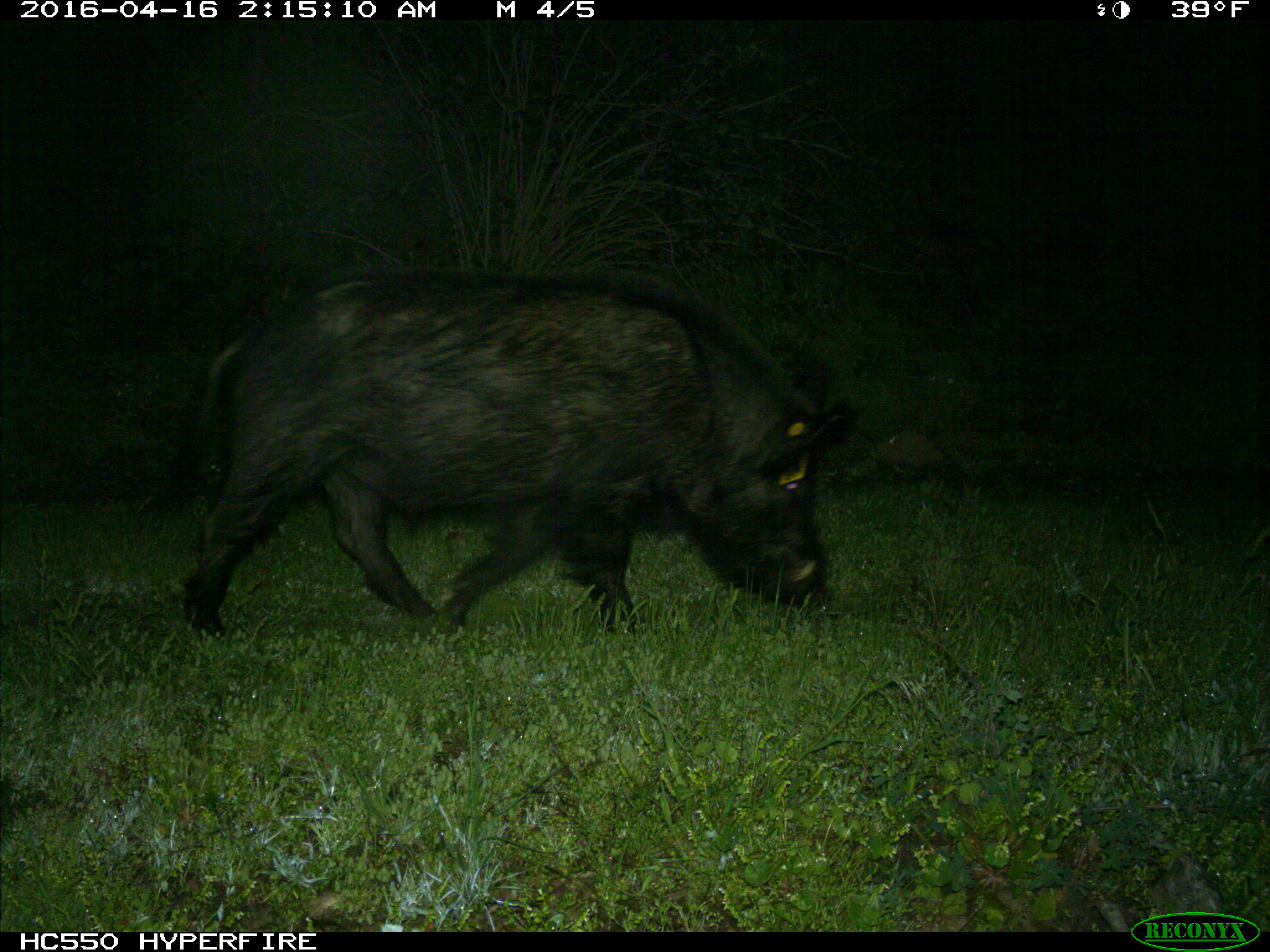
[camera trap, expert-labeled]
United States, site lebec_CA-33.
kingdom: Animalia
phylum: Chordata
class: Mammalia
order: Artiodactyla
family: Suidae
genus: Sus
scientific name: Sus scrofa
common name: wild boar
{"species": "Sus scrofa (wild boar)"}